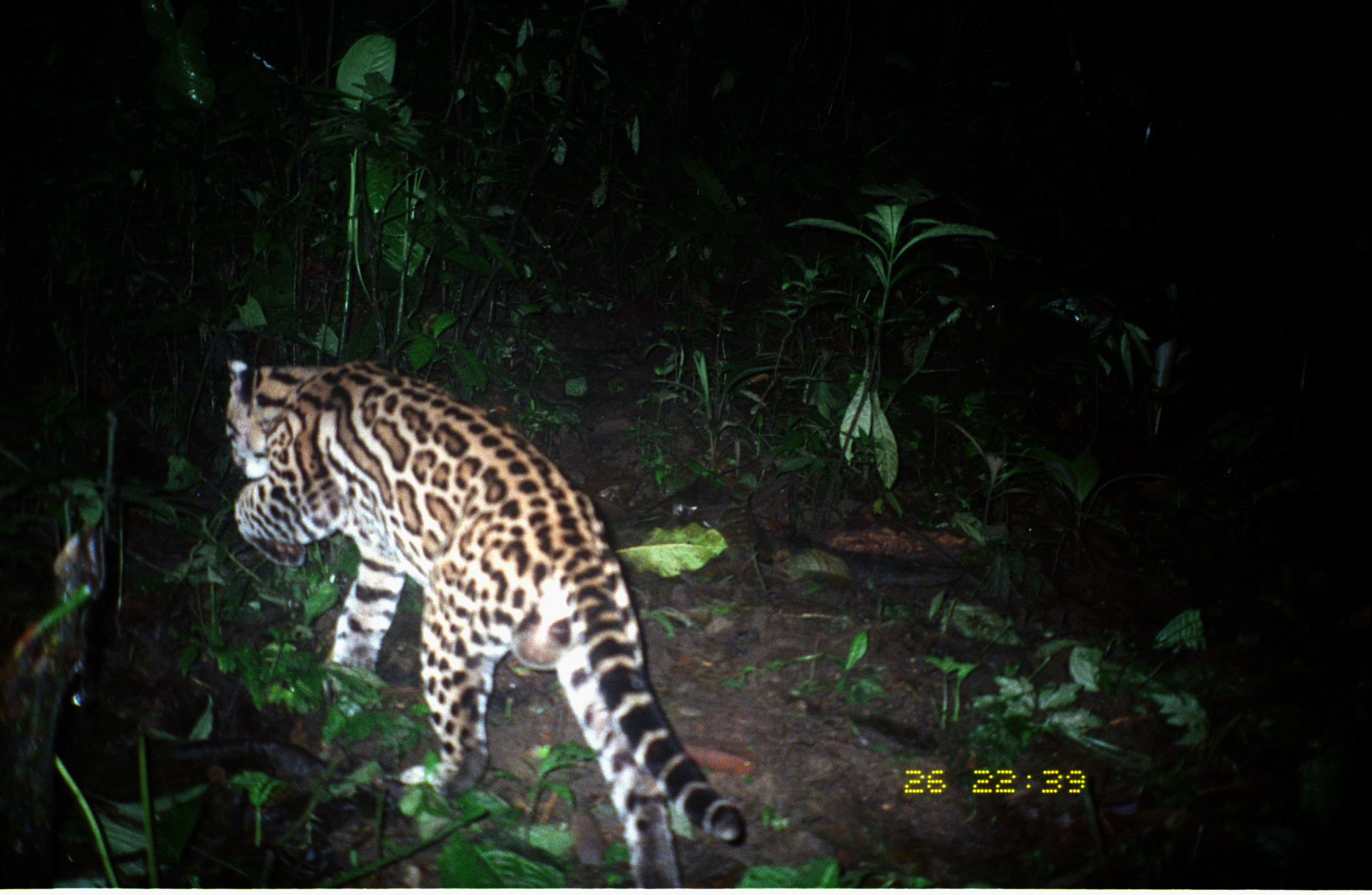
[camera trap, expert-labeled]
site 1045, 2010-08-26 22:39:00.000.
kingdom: Animalia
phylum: Chordata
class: Mammalia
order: Carnivora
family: Felidae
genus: Leopardus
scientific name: Leopardus pardalis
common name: ocelot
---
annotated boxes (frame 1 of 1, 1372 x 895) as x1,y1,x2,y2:
leopardus pardalis: 224,358,747,887